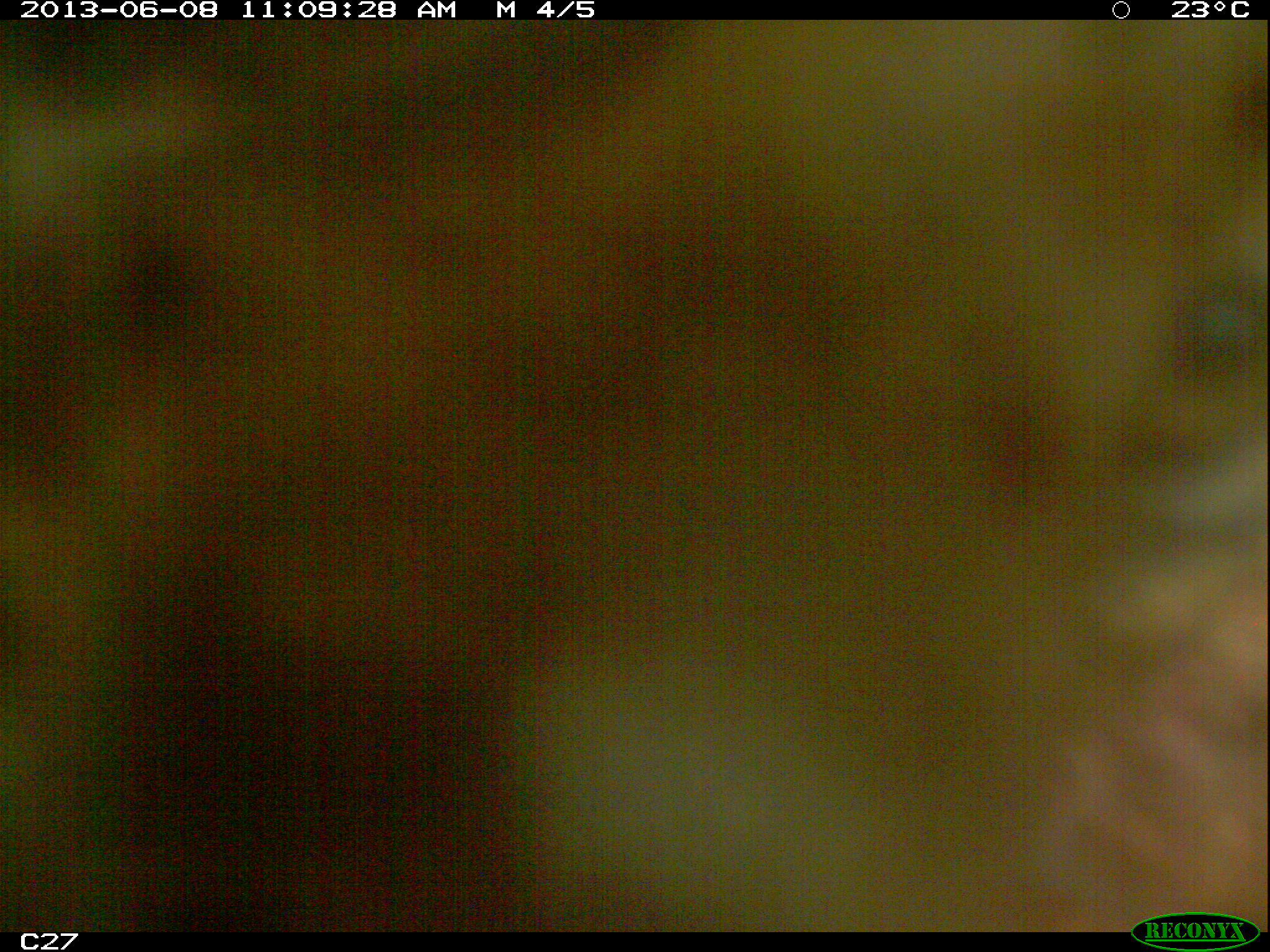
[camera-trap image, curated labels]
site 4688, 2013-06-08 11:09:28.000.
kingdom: Animalia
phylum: Chordata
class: Mammalia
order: Carnivora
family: Felidae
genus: Panthera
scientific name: Panthera onca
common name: jaguar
Panthera onca (jaguar), count 1, age adult, sex male.